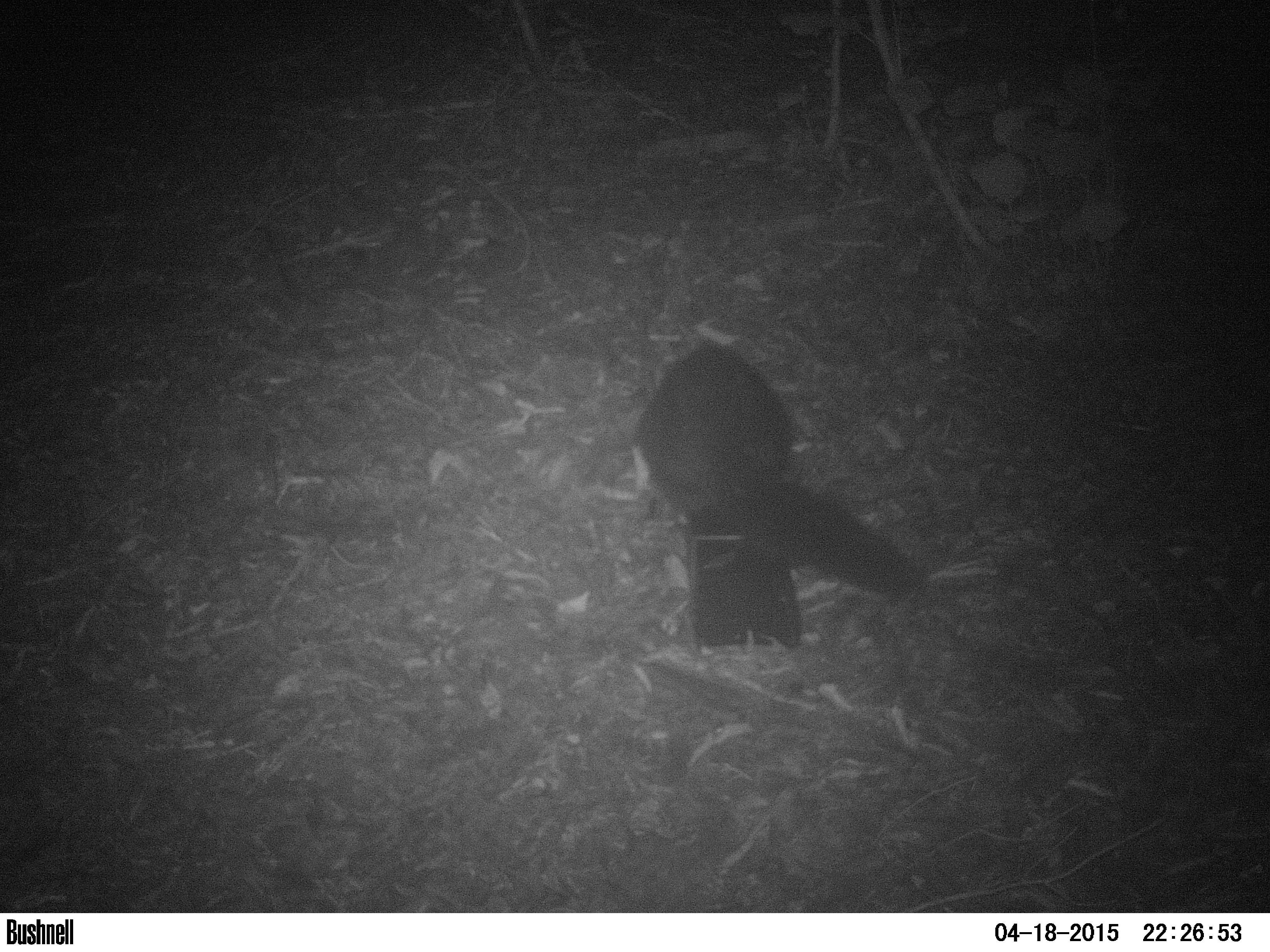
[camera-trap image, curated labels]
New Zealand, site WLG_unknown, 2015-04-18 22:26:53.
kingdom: Animalia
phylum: Chordata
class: Mammalia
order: Diprotodontia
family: Phalangeridae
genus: Trichosurus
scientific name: Trichosurus vulpecula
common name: common brushtail possum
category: possum